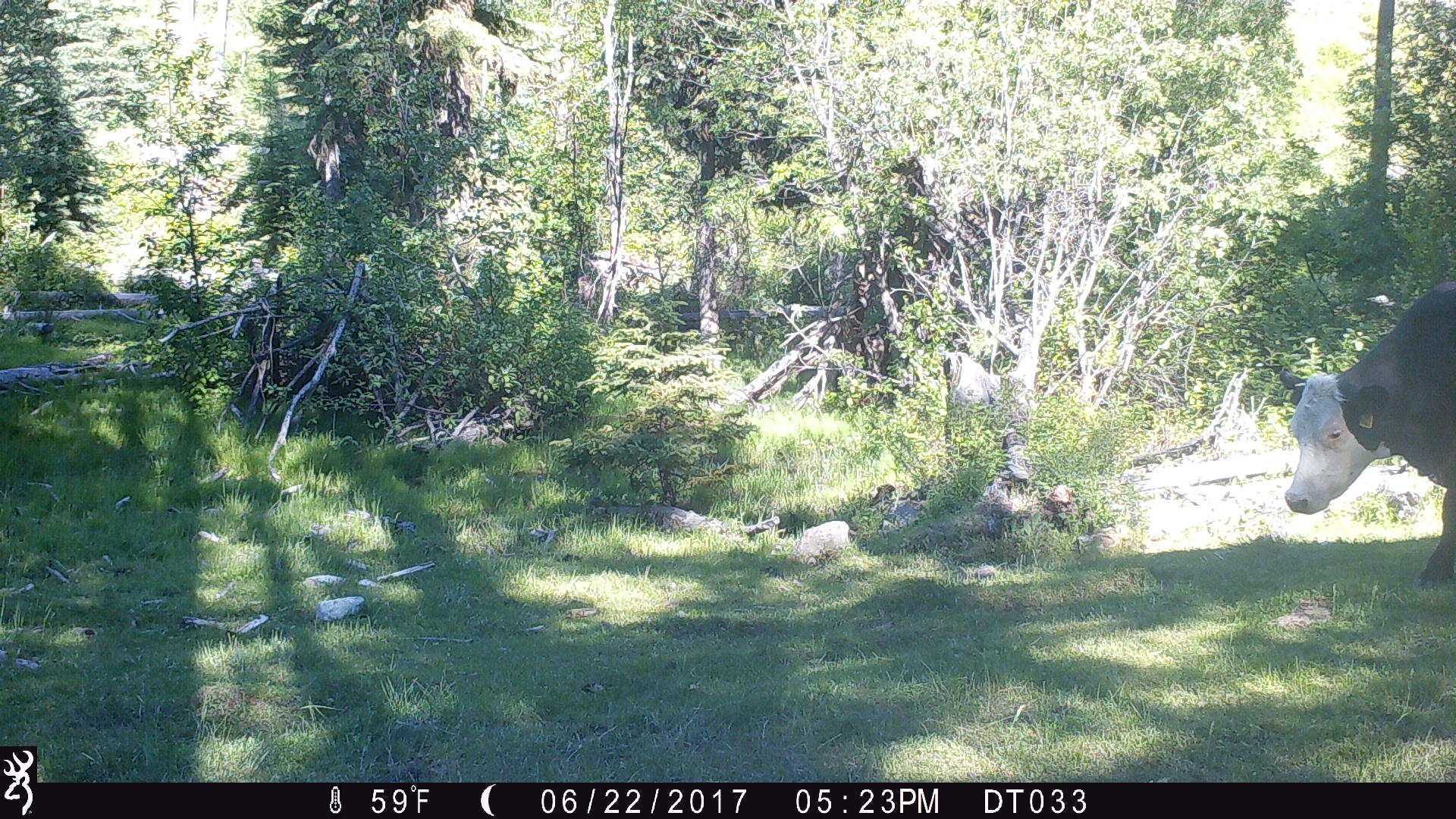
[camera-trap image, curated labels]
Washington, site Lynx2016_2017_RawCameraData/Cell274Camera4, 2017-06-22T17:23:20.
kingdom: Animalia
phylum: Chordata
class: Mammalia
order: Artiodactyla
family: Bovidae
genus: Bos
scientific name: Bos taurus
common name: domestic cattle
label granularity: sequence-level